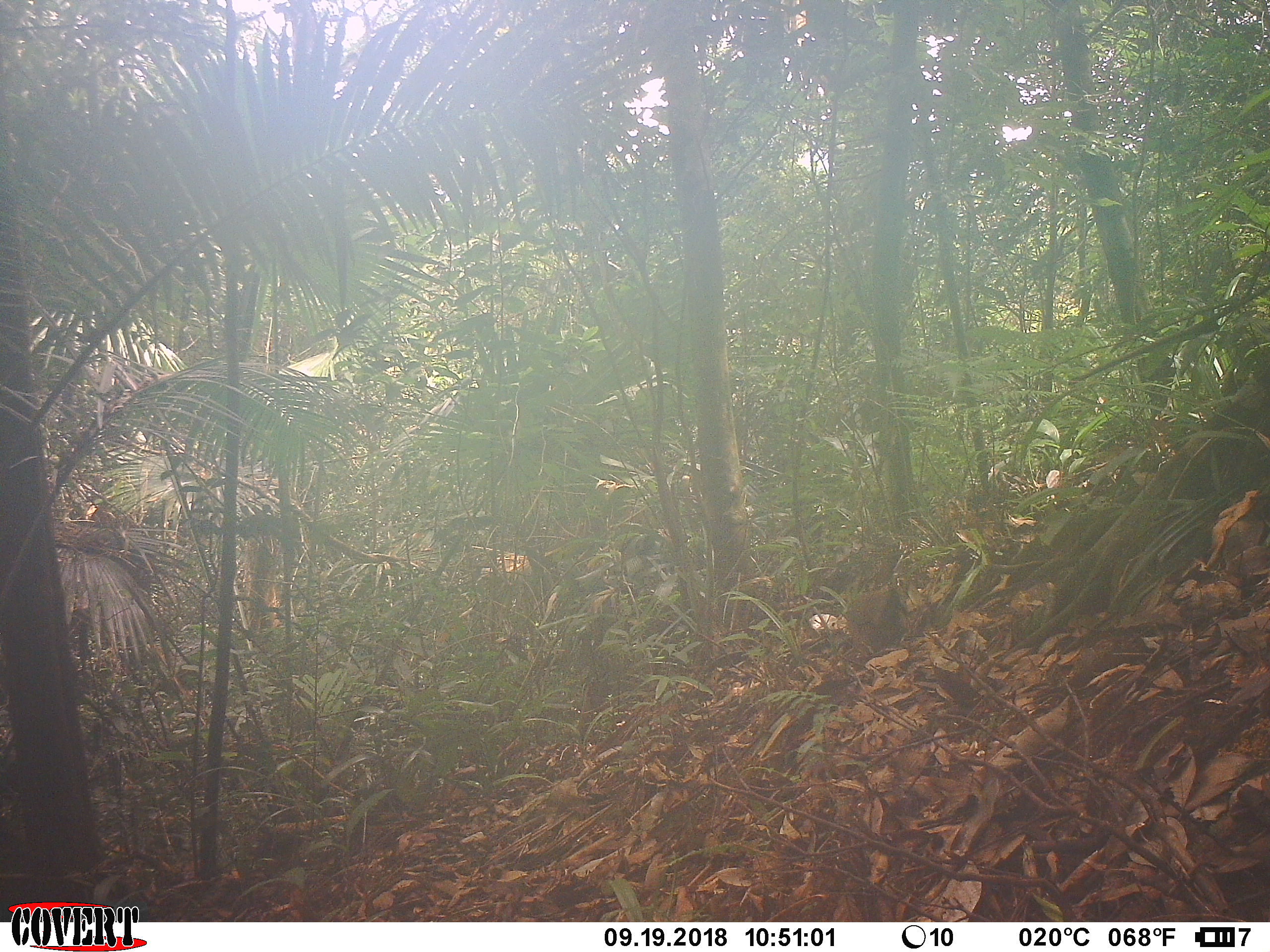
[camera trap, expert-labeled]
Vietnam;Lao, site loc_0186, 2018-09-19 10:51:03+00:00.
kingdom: Animalia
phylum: Chordata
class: Aves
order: Galliformes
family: Phasianidae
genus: Gallus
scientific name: Gallus gallus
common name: red junglefowl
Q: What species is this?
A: Red junglefowl (Gallus gallus).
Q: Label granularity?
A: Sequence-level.